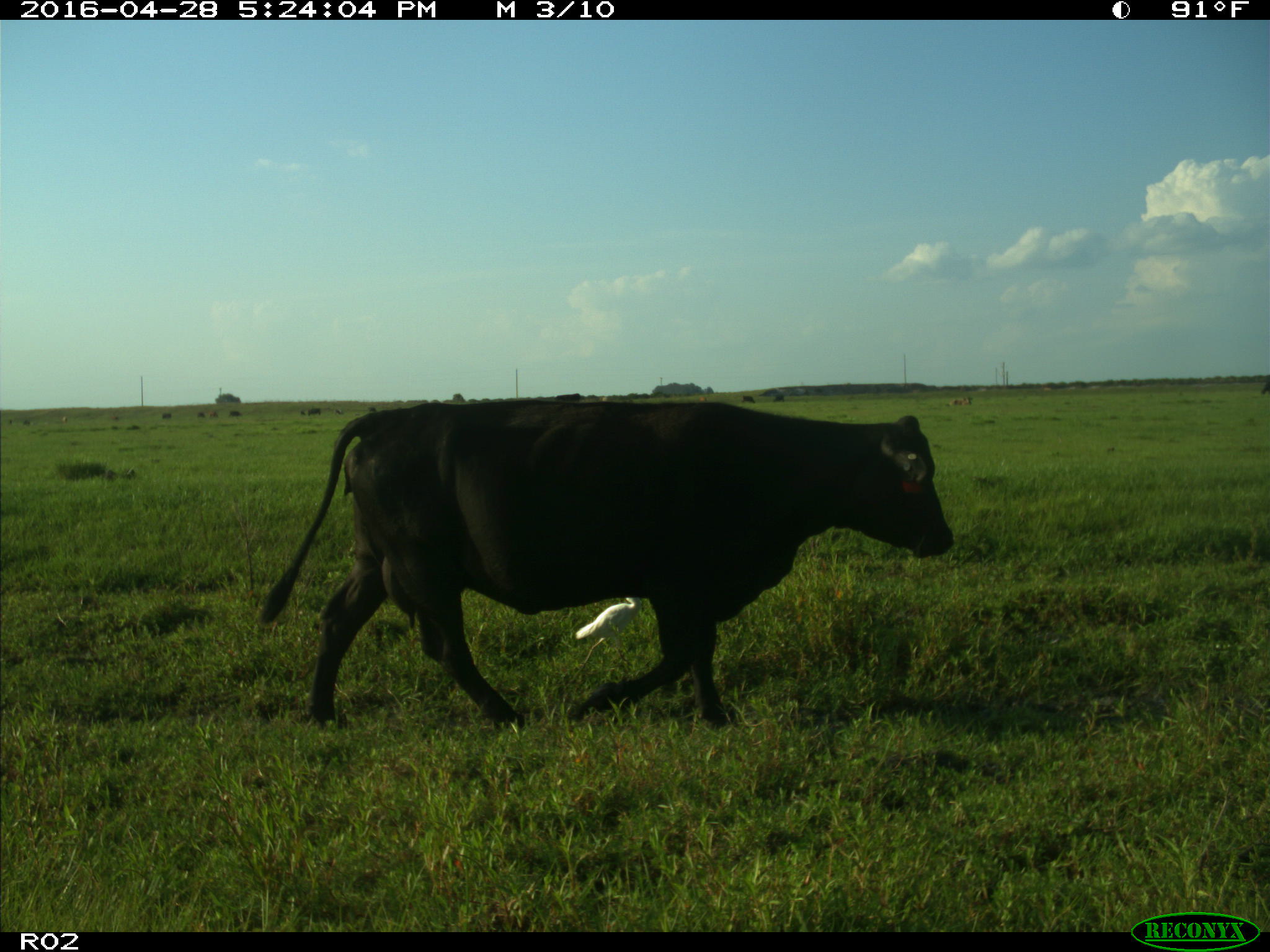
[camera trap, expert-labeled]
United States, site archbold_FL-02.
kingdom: Animalia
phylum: Chordata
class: Mammalia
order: Artiodactyla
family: Bovidae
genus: Bos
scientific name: Bos taurus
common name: domestic cow